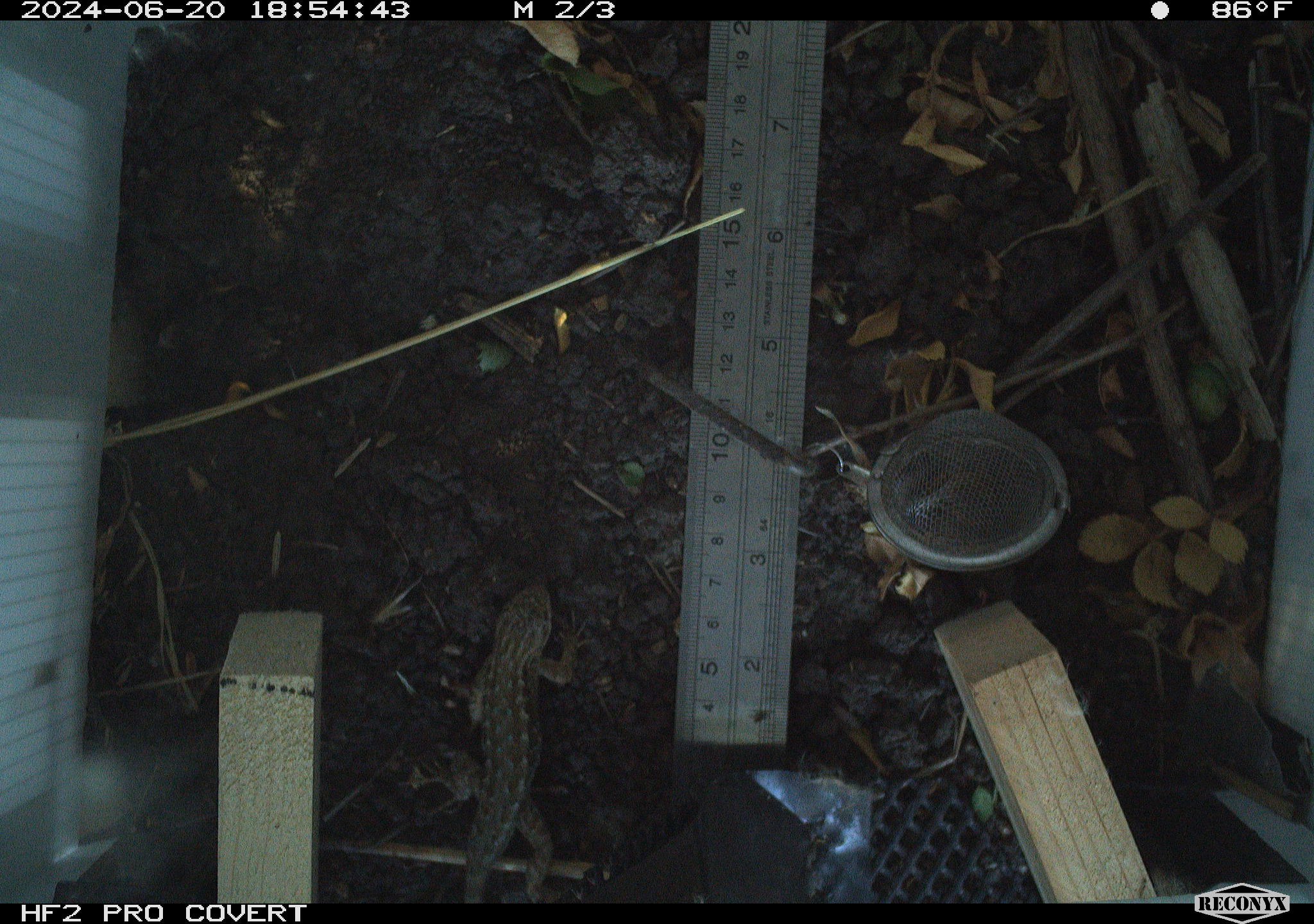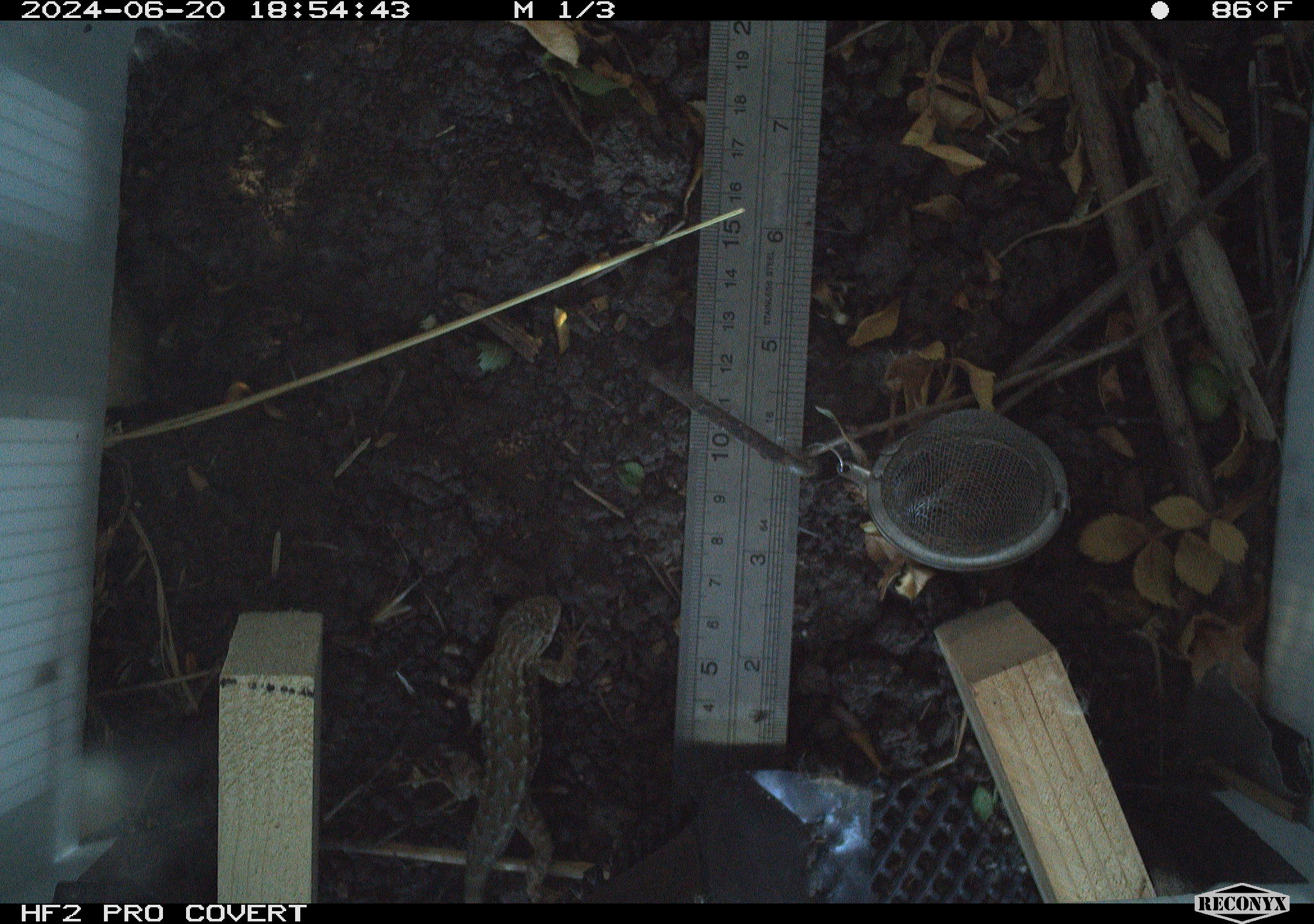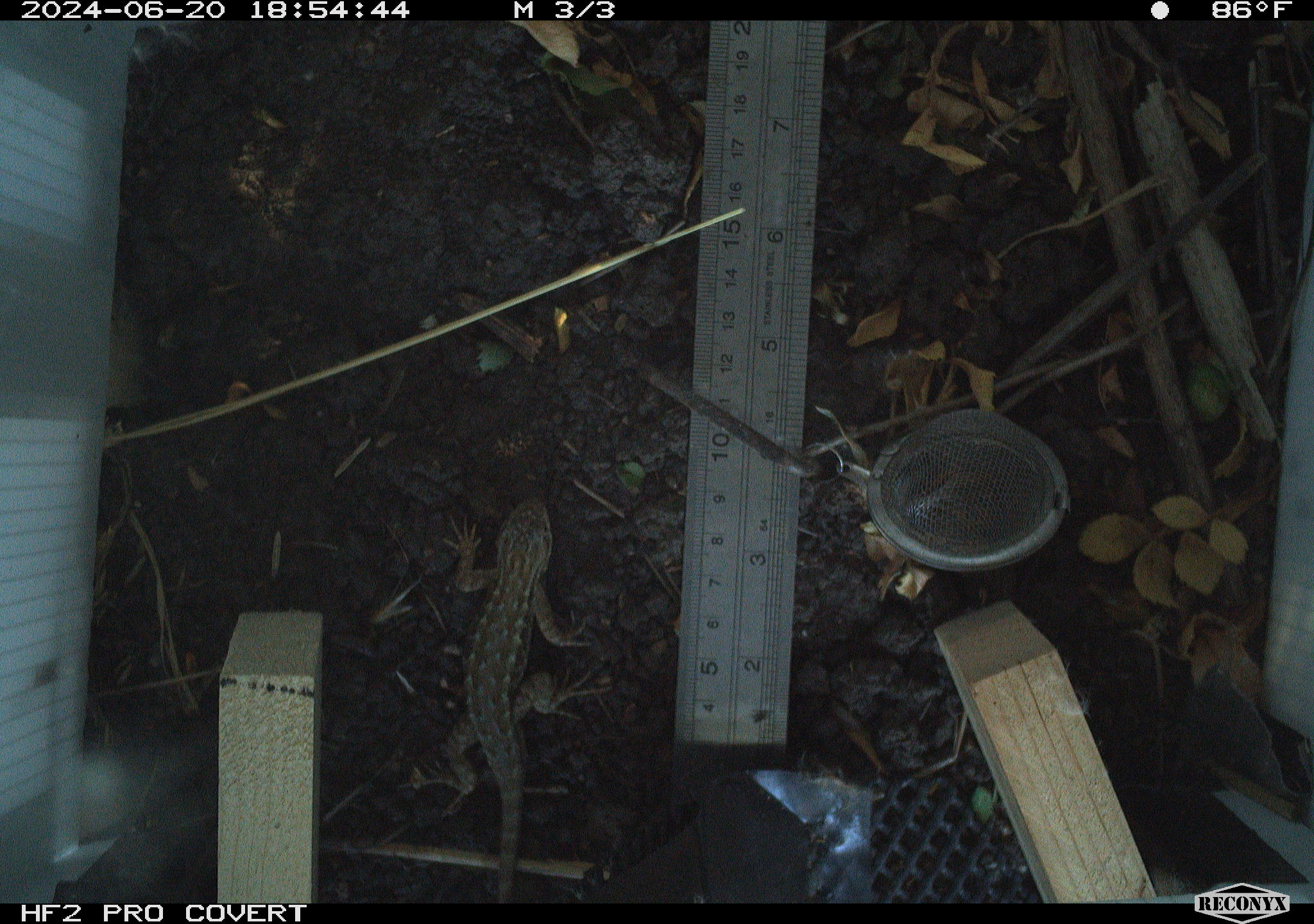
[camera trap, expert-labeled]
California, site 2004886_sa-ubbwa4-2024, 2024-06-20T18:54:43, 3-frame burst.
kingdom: Animalia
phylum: Chordata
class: Reptilia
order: Squamata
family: Phrynosomatidae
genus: Sceloporus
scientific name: Sceloporus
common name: spiny lizards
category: sceloporus species